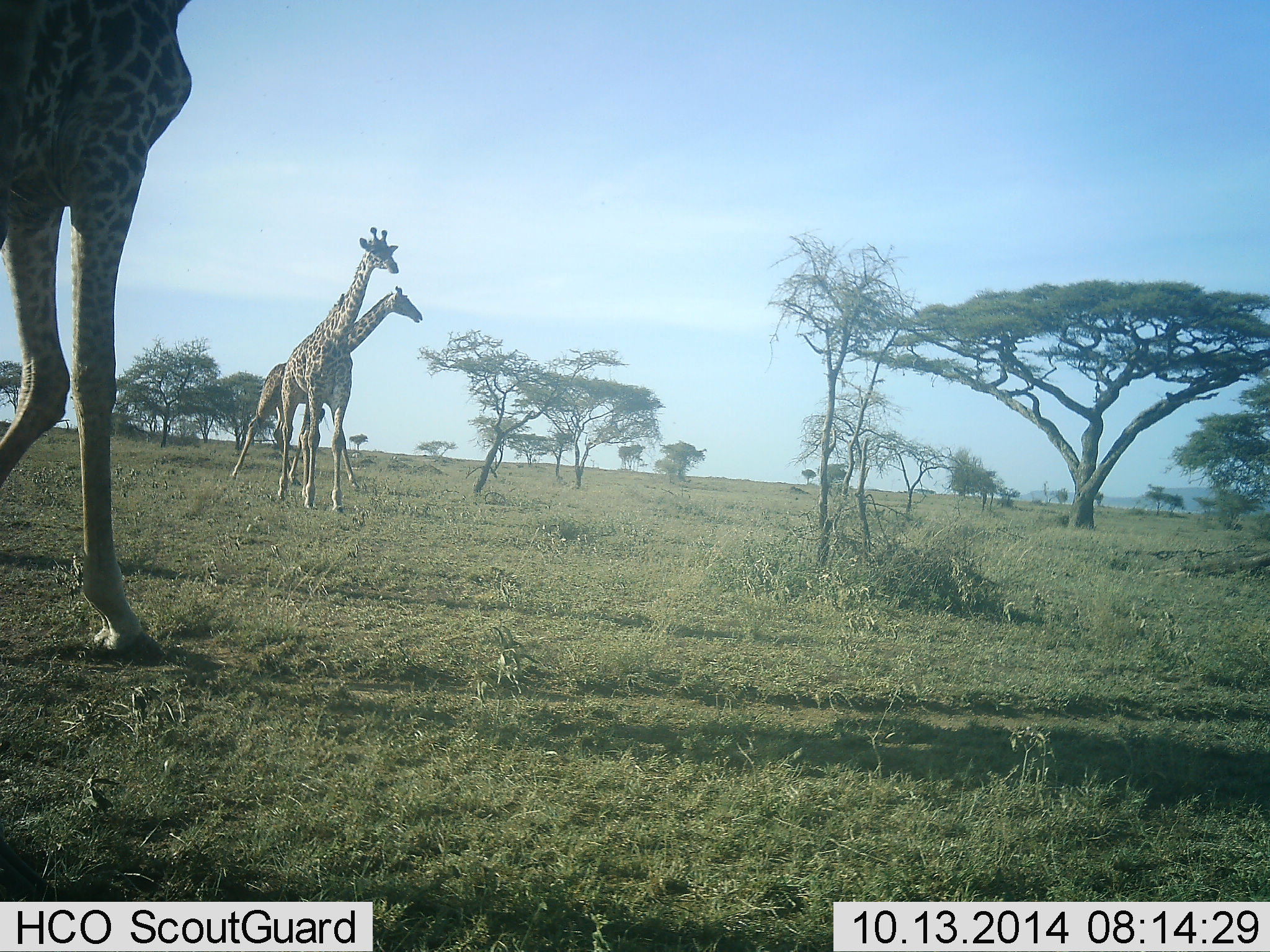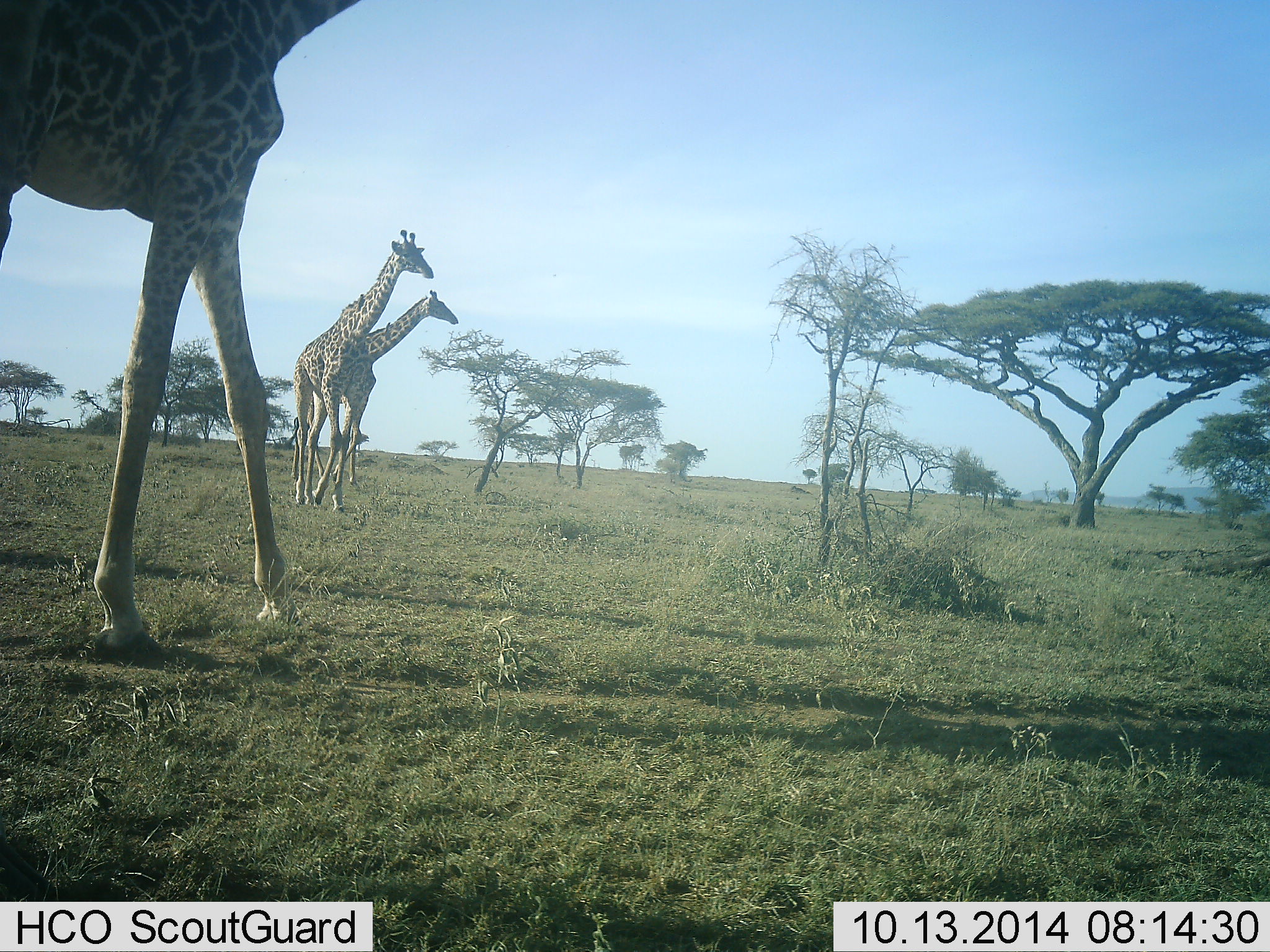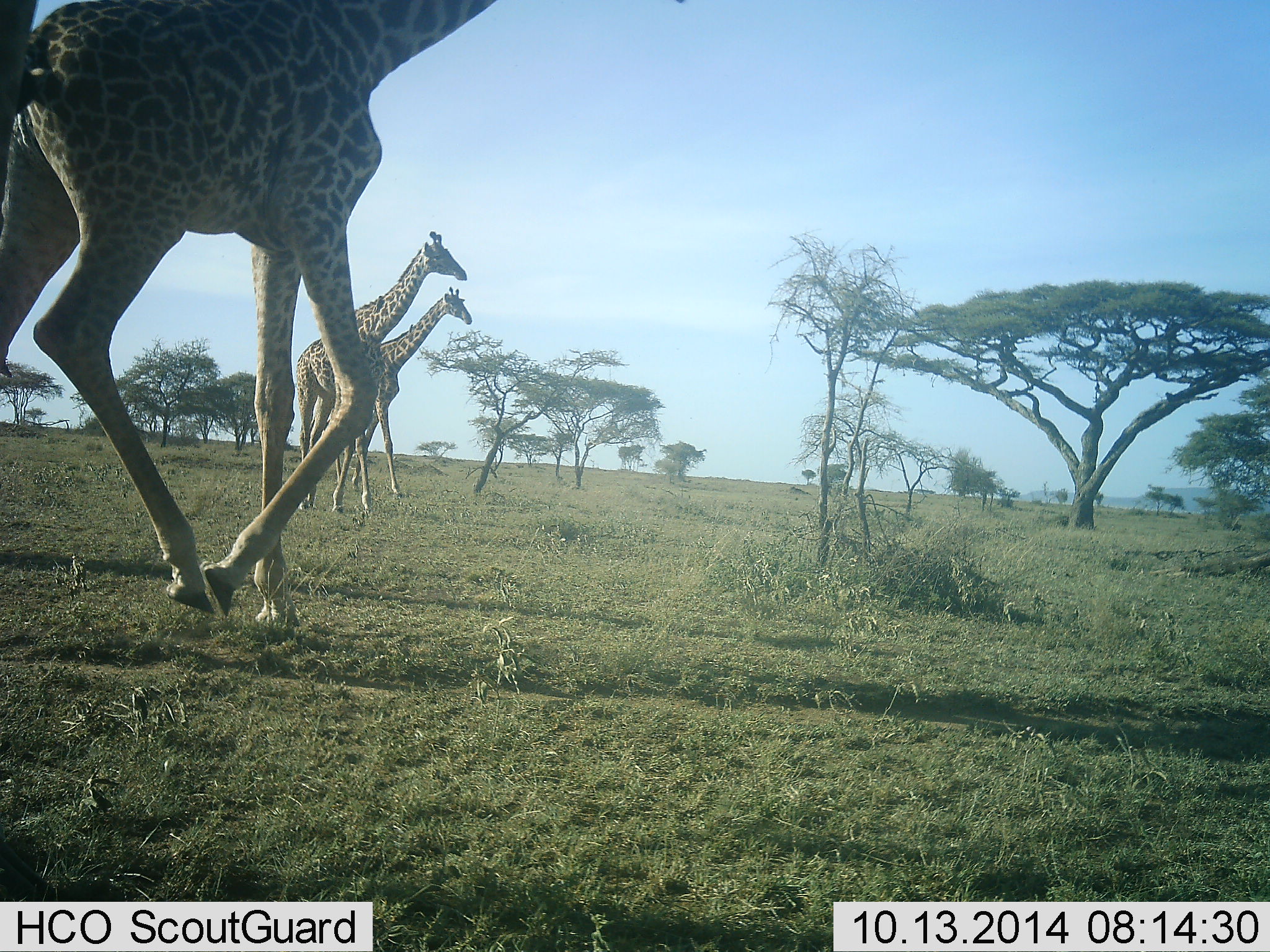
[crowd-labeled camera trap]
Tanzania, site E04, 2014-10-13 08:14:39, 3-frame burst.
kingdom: Animalia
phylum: Chordata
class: Mammalia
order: Artiodactyla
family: Giraffidae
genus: Giraffa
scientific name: Giraffa camelopardalis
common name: giraffe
Giraffe (Giraffa camelopardalis), count 3. Behavior (volunteer vote fractions): standing 0%, resting 0%, moving 100%, interacting 0%. Young present (vote fraction): 0%. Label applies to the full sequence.